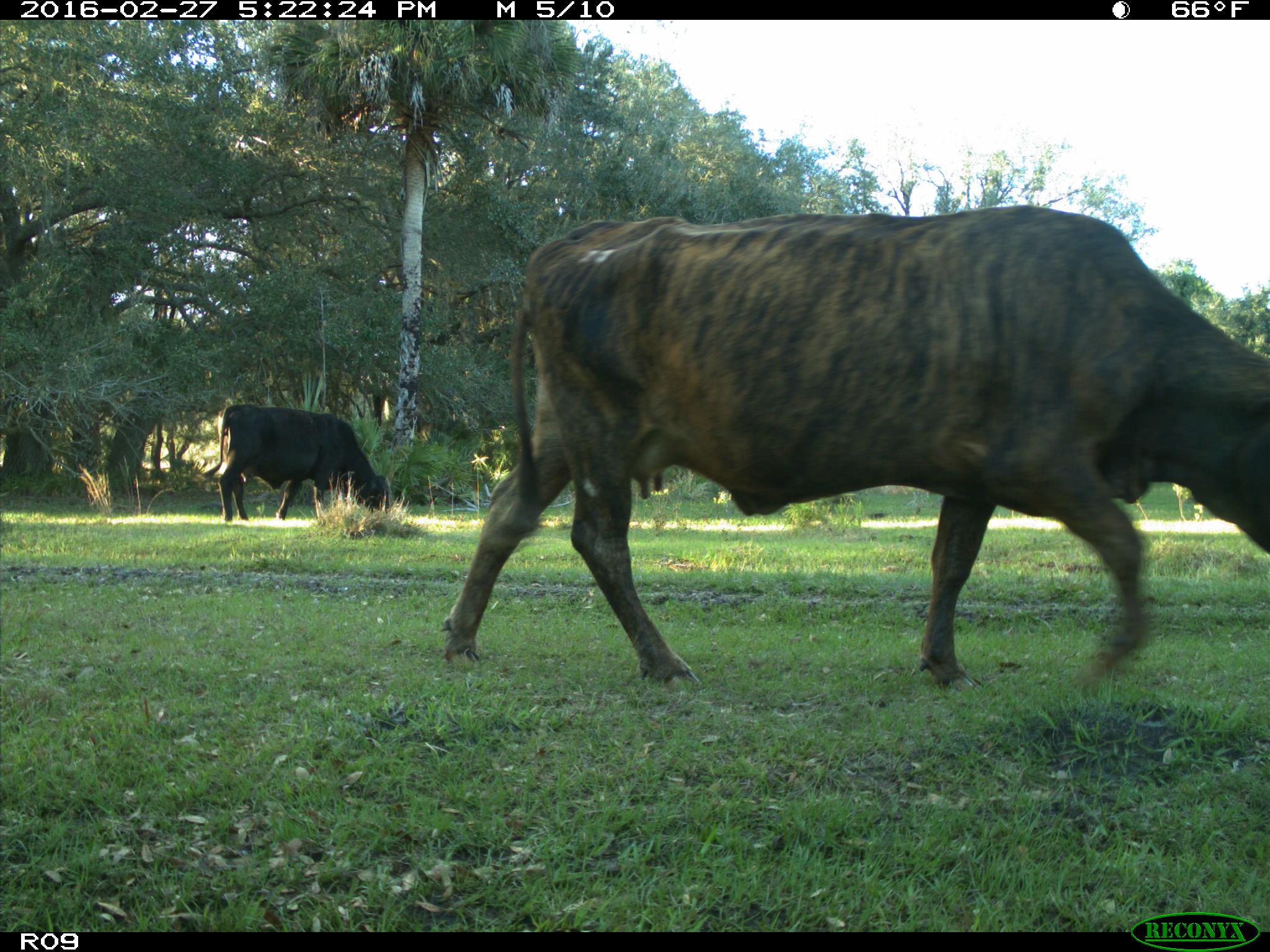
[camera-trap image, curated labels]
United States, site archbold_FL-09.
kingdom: Animalia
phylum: Chordata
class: Mammalia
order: Artiodactyla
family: Bovidae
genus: Bos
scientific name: Bos taurus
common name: domestic cow